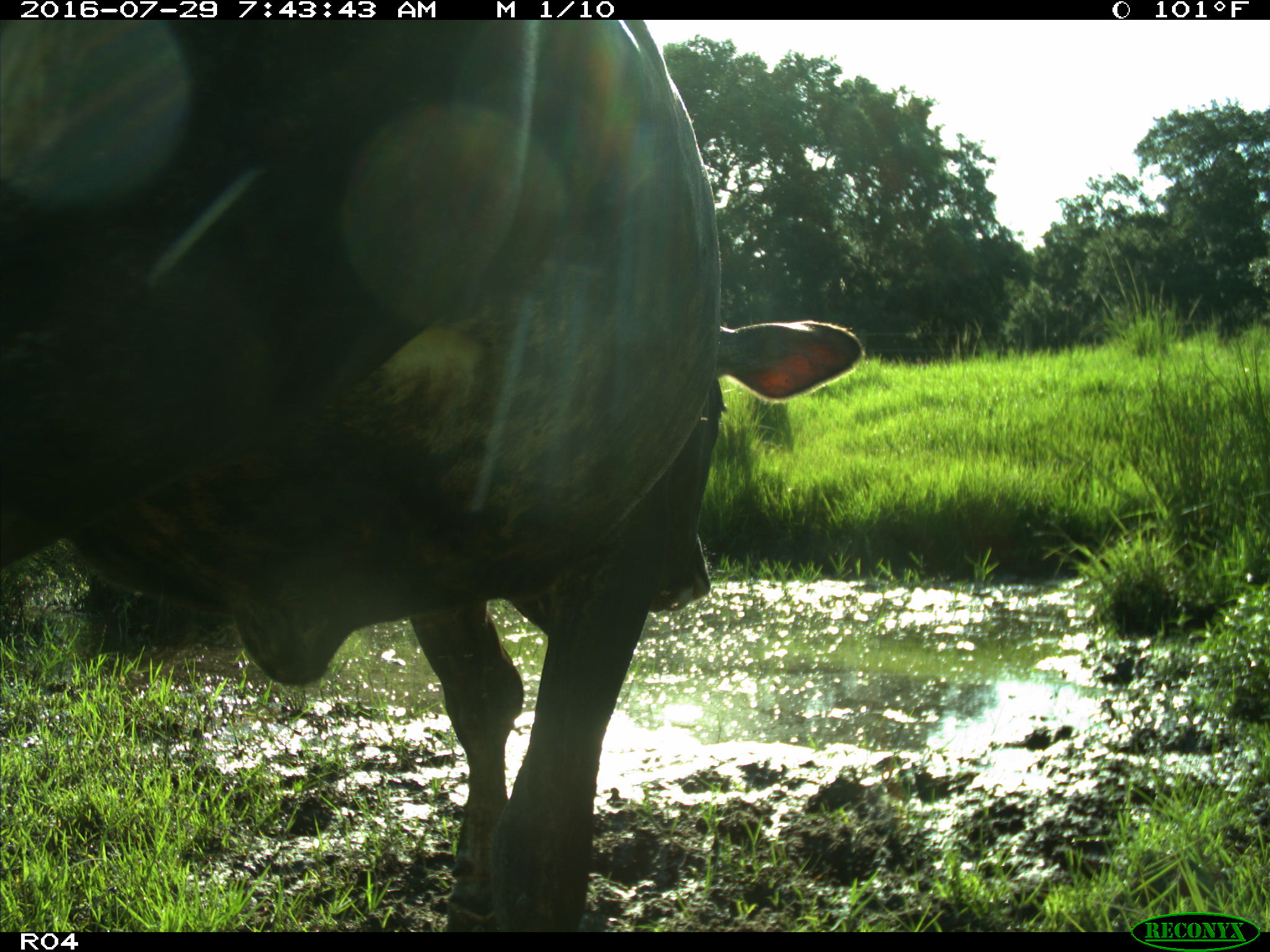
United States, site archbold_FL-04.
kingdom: Animalia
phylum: Chordata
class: Mammalia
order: Artiodactyla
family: Bovidae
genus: Bos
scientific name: Bos taurus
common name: domestic cow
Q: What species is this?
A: Bos taurus (domestic cow).